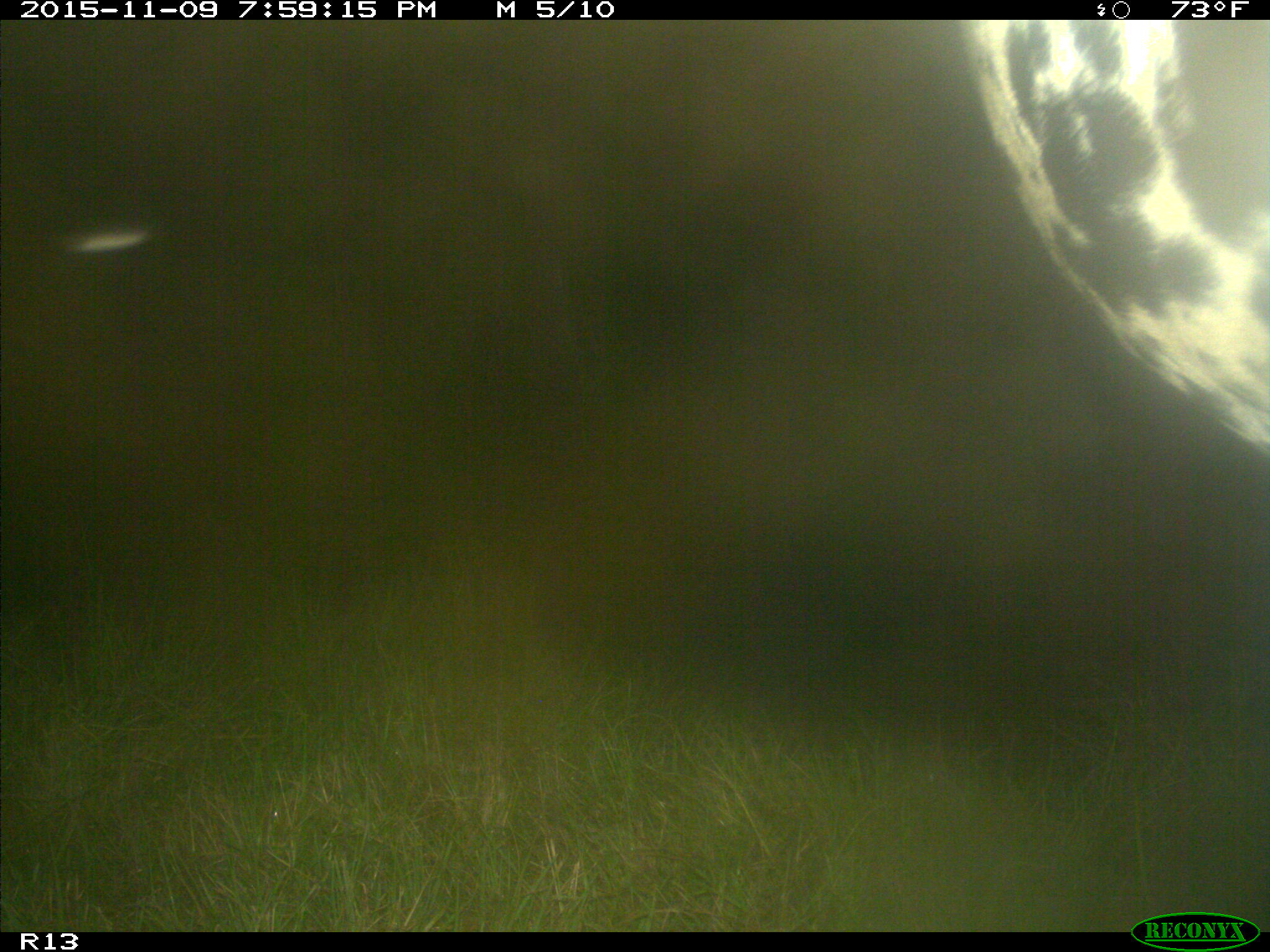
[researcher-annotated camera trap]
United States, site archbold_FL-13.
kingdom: Animalia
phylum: Chordata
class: Mammalia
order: Artiodactyla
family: Bovidae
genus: Bos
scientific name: Bos taurus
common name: domestic cow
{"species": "Bos taurus (domestic cow)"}